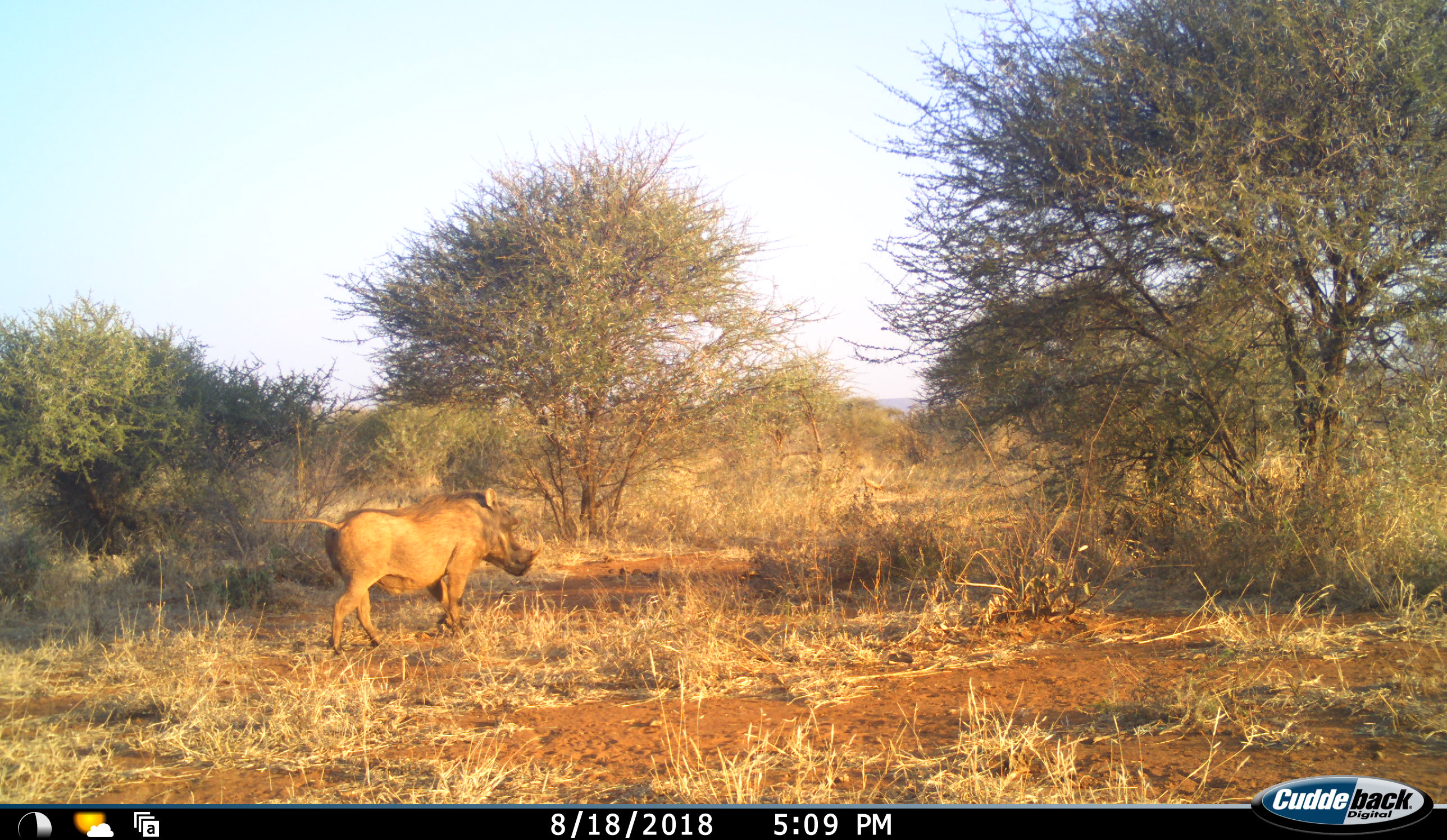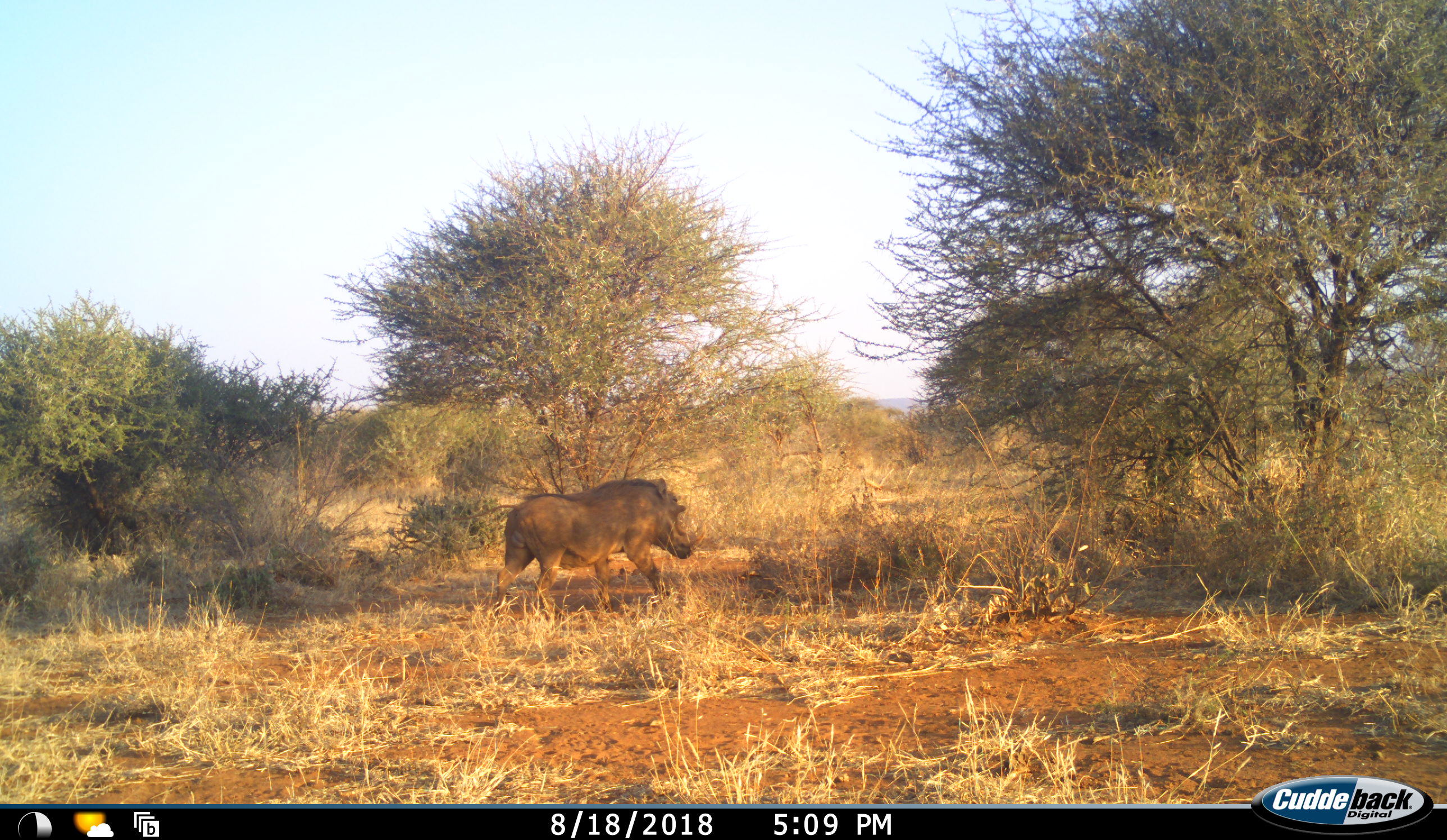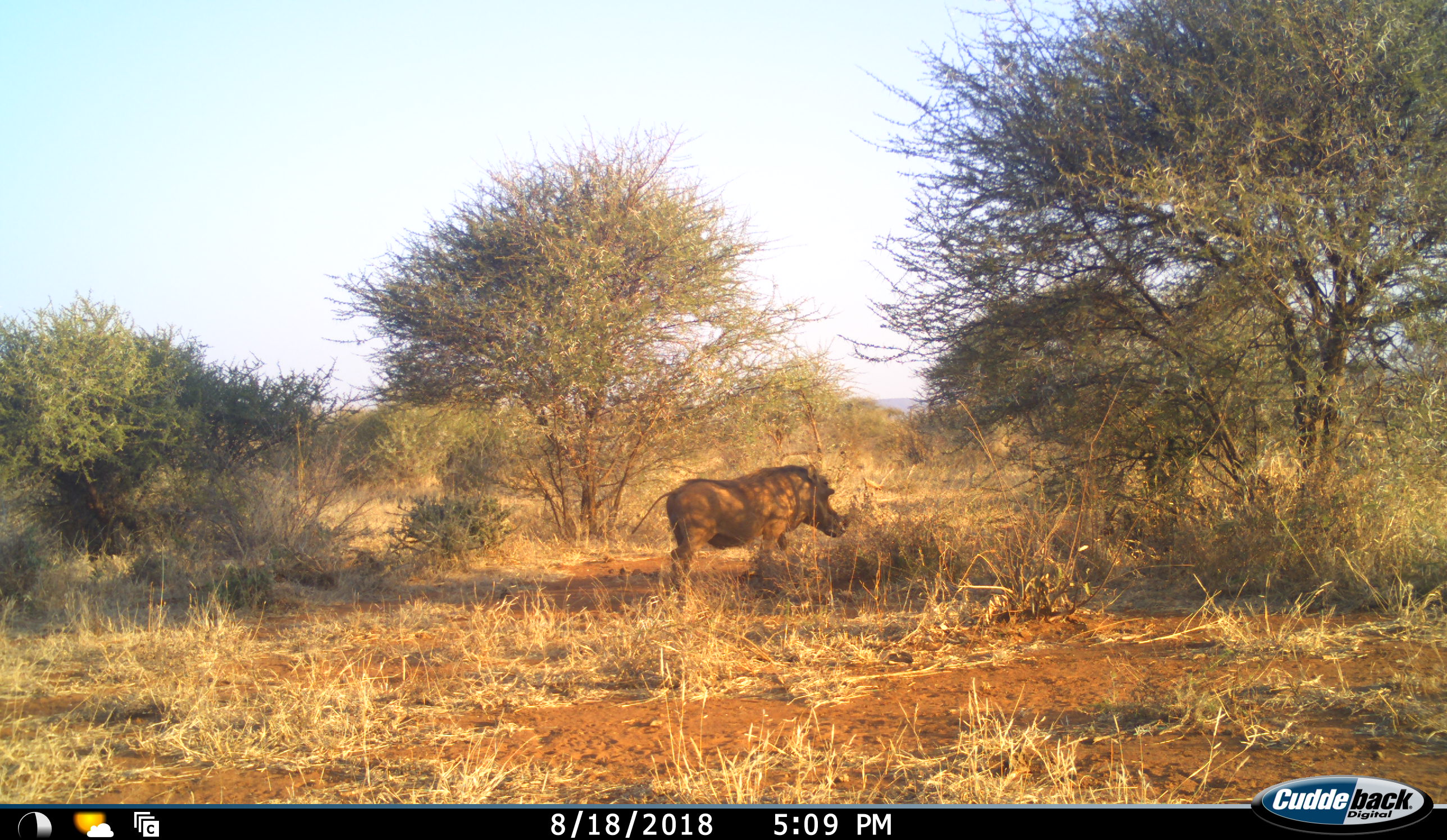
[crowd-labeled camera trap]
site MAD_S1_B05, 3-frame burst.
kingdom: Animalia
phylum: Chordata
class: Mammalia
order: Artiodactyla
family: Suidae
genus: Phacochoerus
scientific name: Phacochoerus africanus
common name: warthog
Warthog (Phacochoerus africanus), count 1. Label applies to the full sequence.